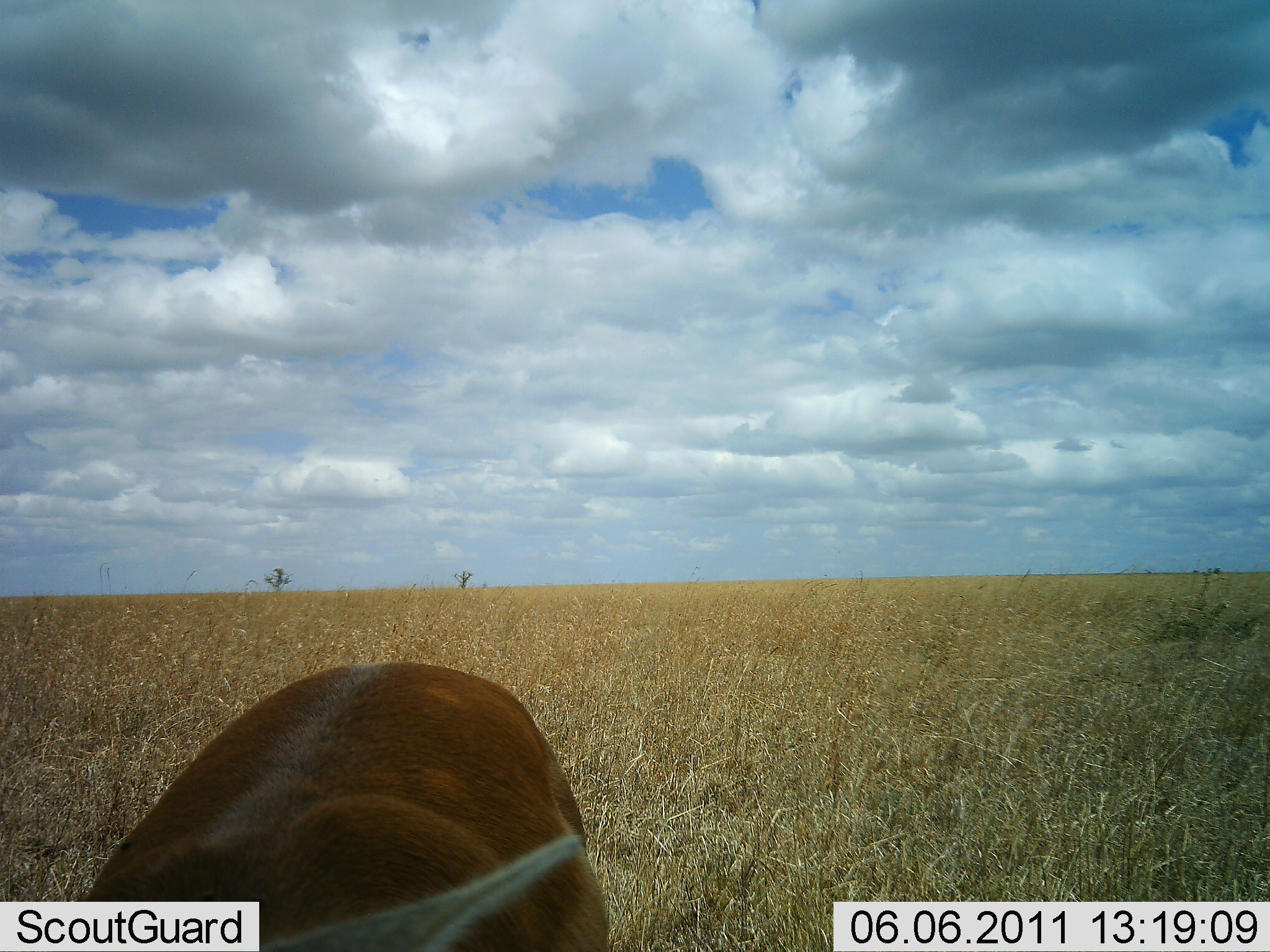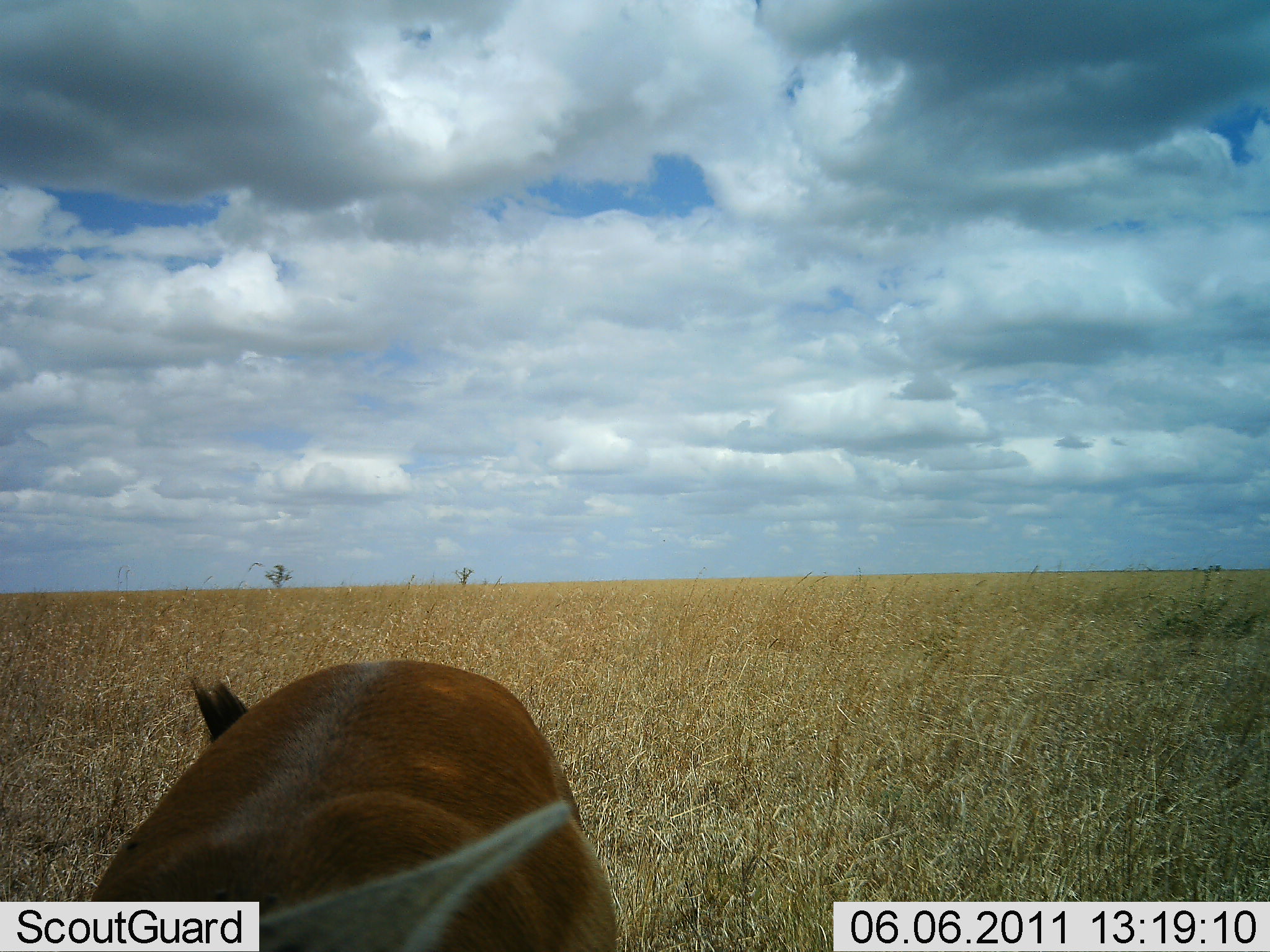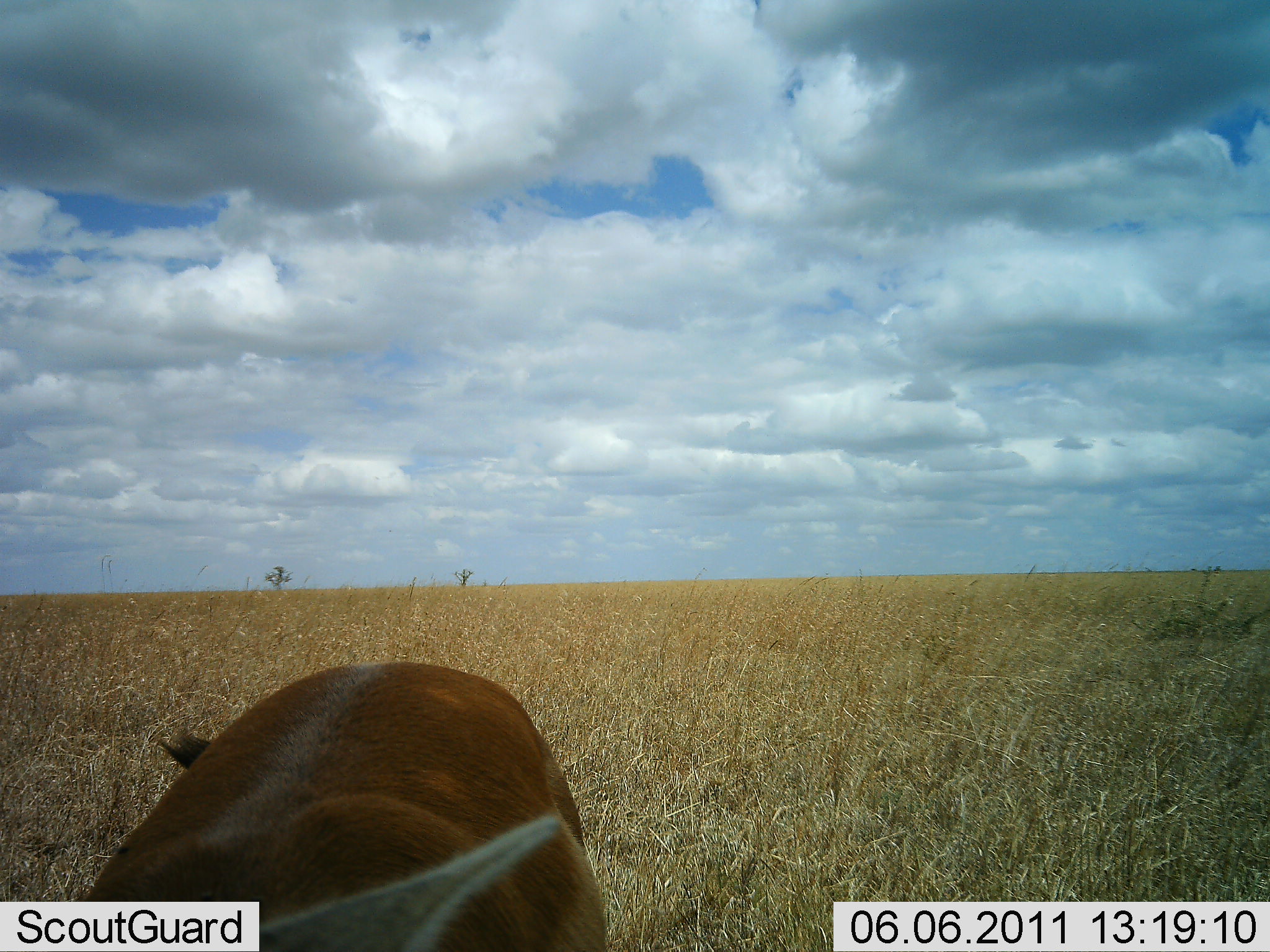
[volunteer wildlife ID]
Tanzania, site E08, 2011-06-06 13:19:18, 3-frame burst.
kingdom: Animalia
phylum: Chordata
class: Mammalia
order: Artiodactyla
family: Bovidae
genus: Kobus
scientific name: Kobus ellipsiprymnus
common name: waterbuck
Waterbuck (Kobus ellipsiprymnus), count 1. Behavior (volunteer vote fractions): standing 80%, resting 0%, moving 20%, interacting 0%. Young present (vote fraction): 0%. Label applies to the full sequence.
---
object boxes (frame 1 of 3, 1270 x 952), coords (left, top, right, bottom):
animal: (75, 660, 610, 952)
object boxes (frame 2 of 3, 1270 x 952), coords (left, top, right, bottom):
animal: (88, 659, 618, 952)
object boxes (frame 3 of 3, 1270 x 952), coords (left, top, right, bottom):
animal: (74, 659, 608, 952)